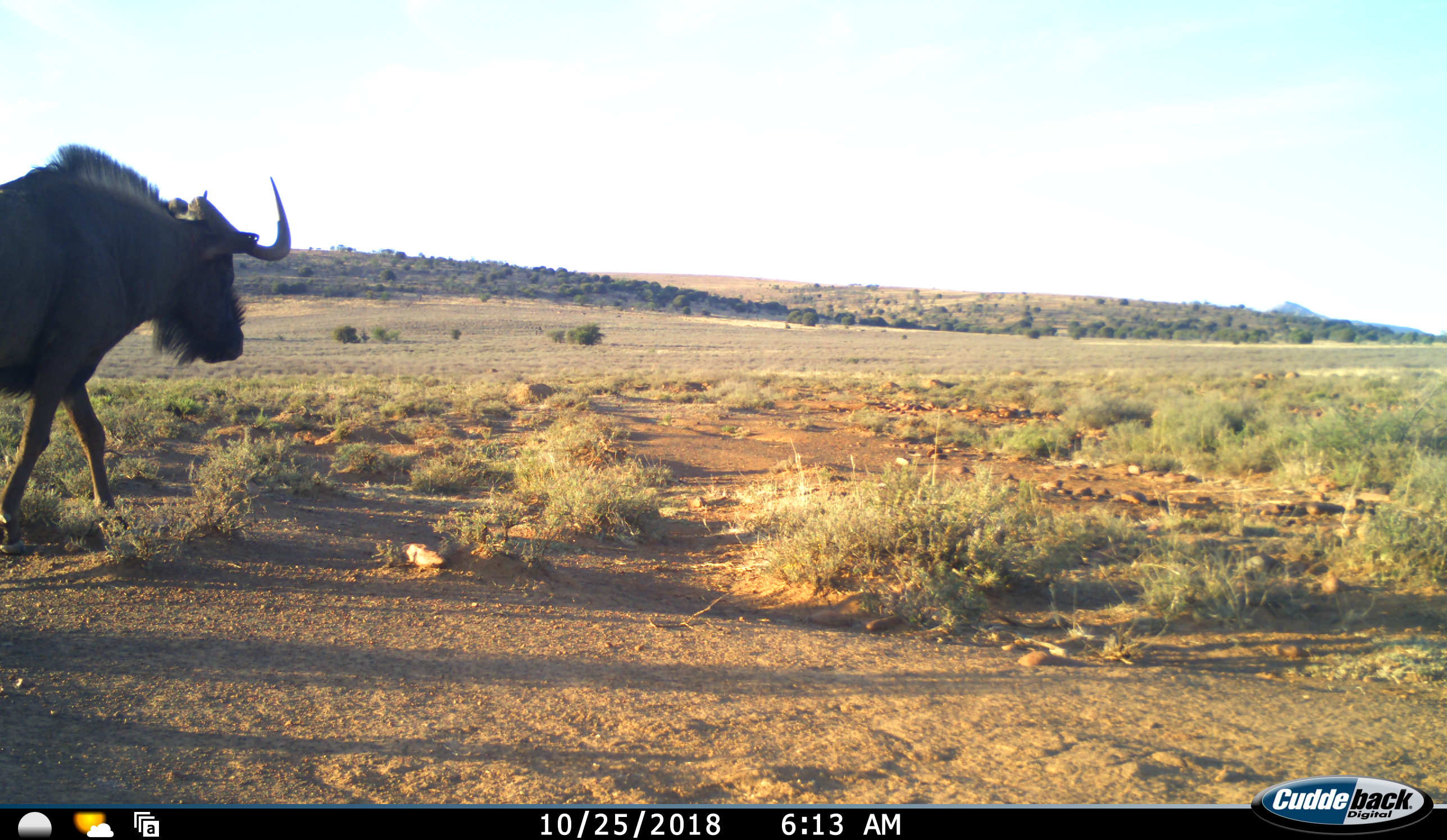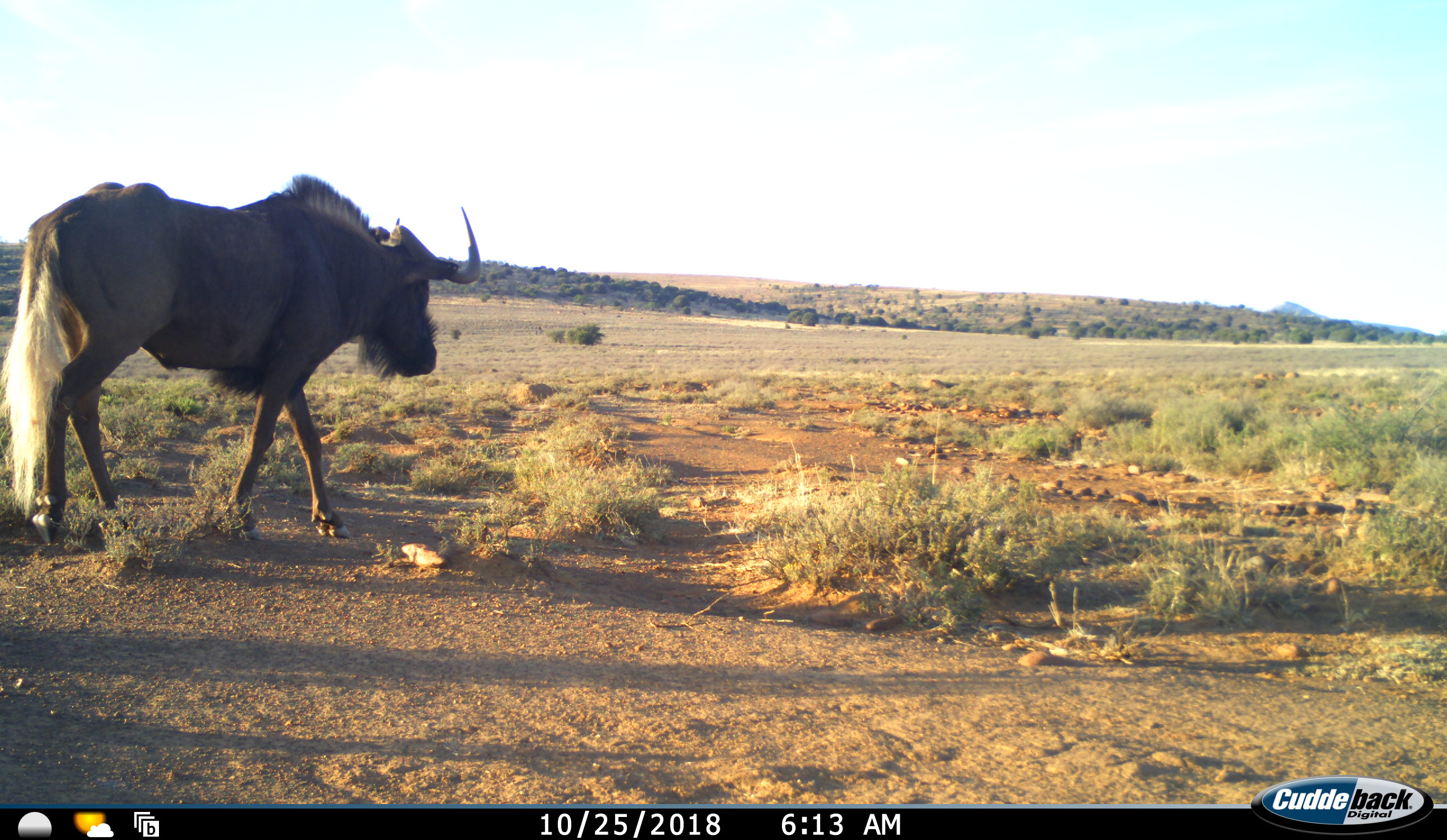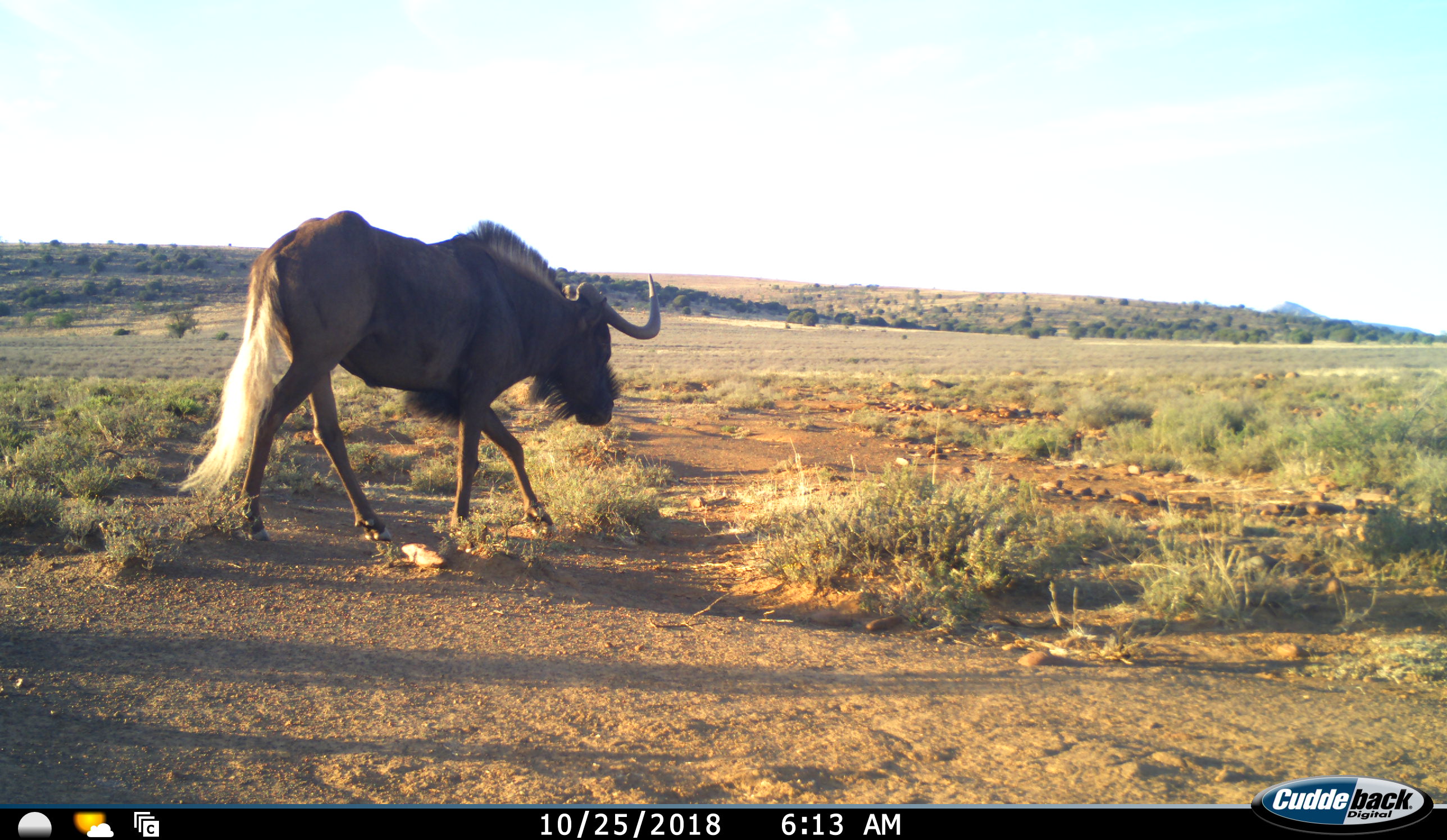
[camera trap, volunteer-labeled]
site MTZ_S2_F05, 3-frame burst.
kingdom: Animalia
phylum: Chordata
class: Mammalia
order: Artiodactyla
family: Bovidae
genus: Connochaetes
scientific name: Connochaetes gnou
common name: black wildebeest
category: wildebeestblack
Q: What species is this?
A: Wildebeestblack (black wildebeest) (Connochaetes gnou).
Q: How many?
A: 1.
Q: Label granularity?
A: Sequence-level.